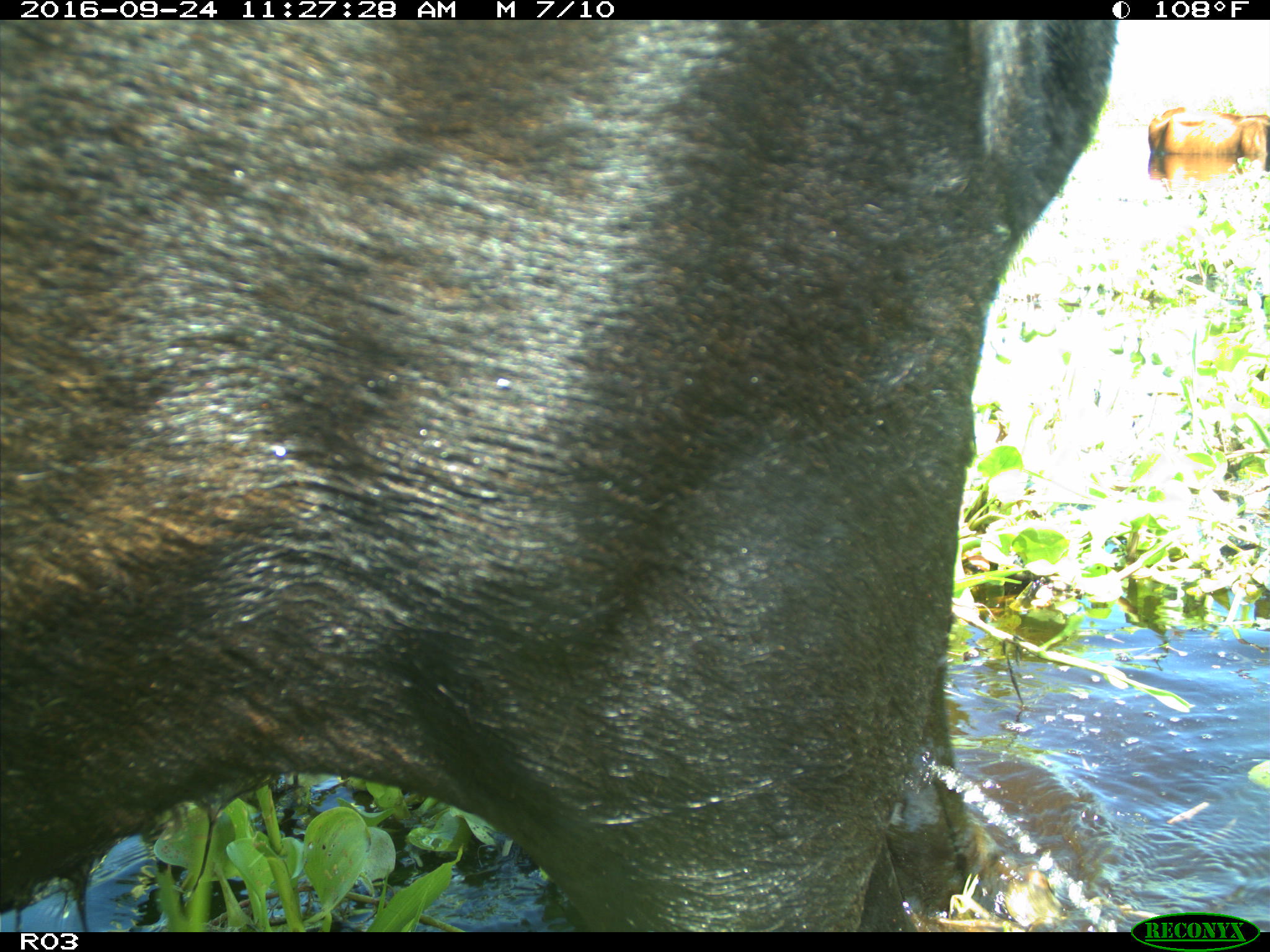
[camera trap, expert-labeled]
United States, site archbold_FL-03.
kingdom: Animalia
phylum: Chordata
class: Mammalia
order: Artiodactyla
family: Bovidae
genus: Bos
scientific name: Bos taurus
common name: domestic cow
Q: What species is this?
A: Bos taurus (domestic cow).